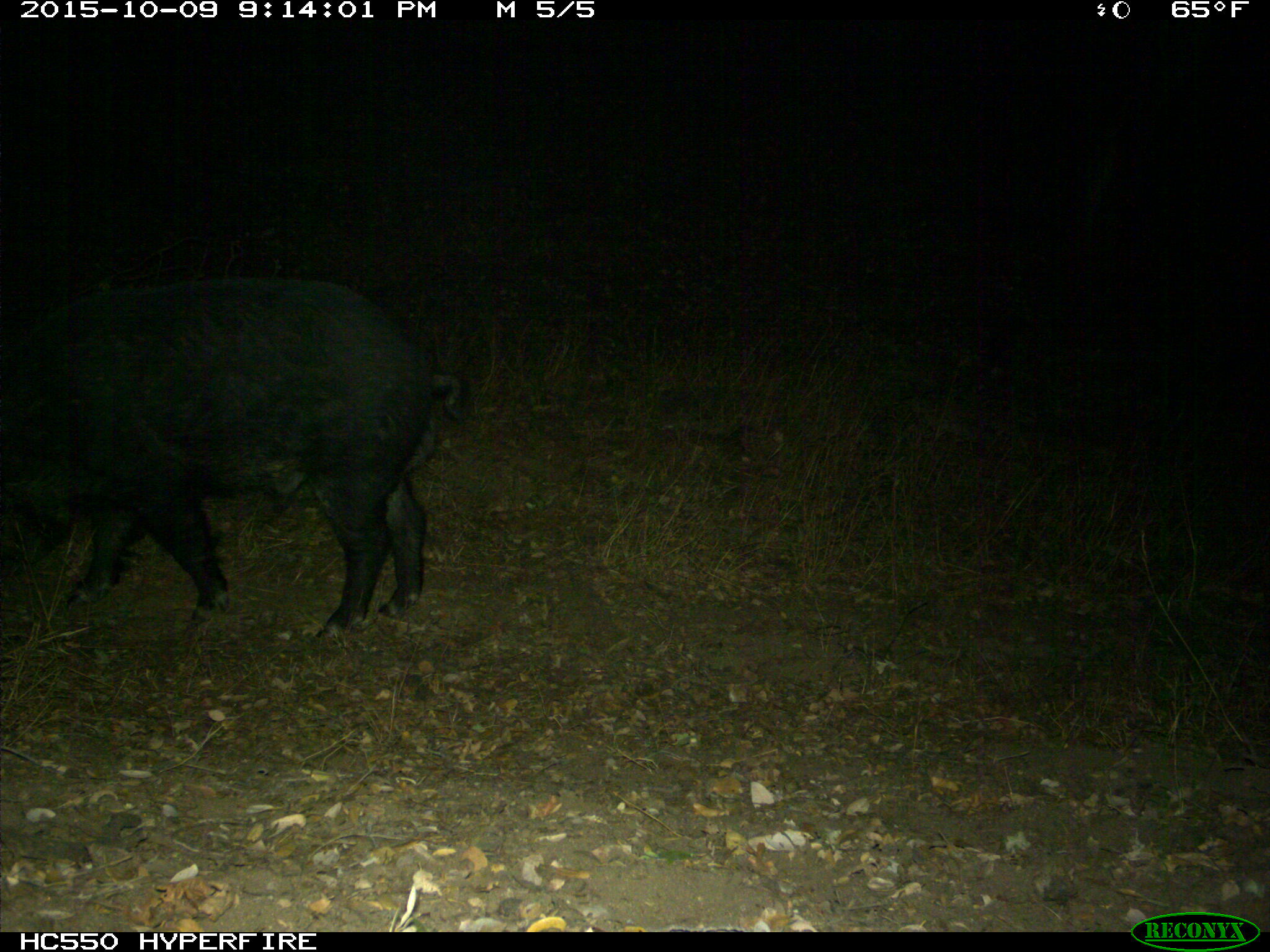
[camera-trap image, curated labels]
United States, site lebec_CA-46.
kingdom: Animalia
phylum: Chordata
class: Mammalia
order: Artiodactyla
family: Suidae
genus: Sus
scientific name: Sus scrofa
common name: wild boar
Sus scrofa (wild boar).